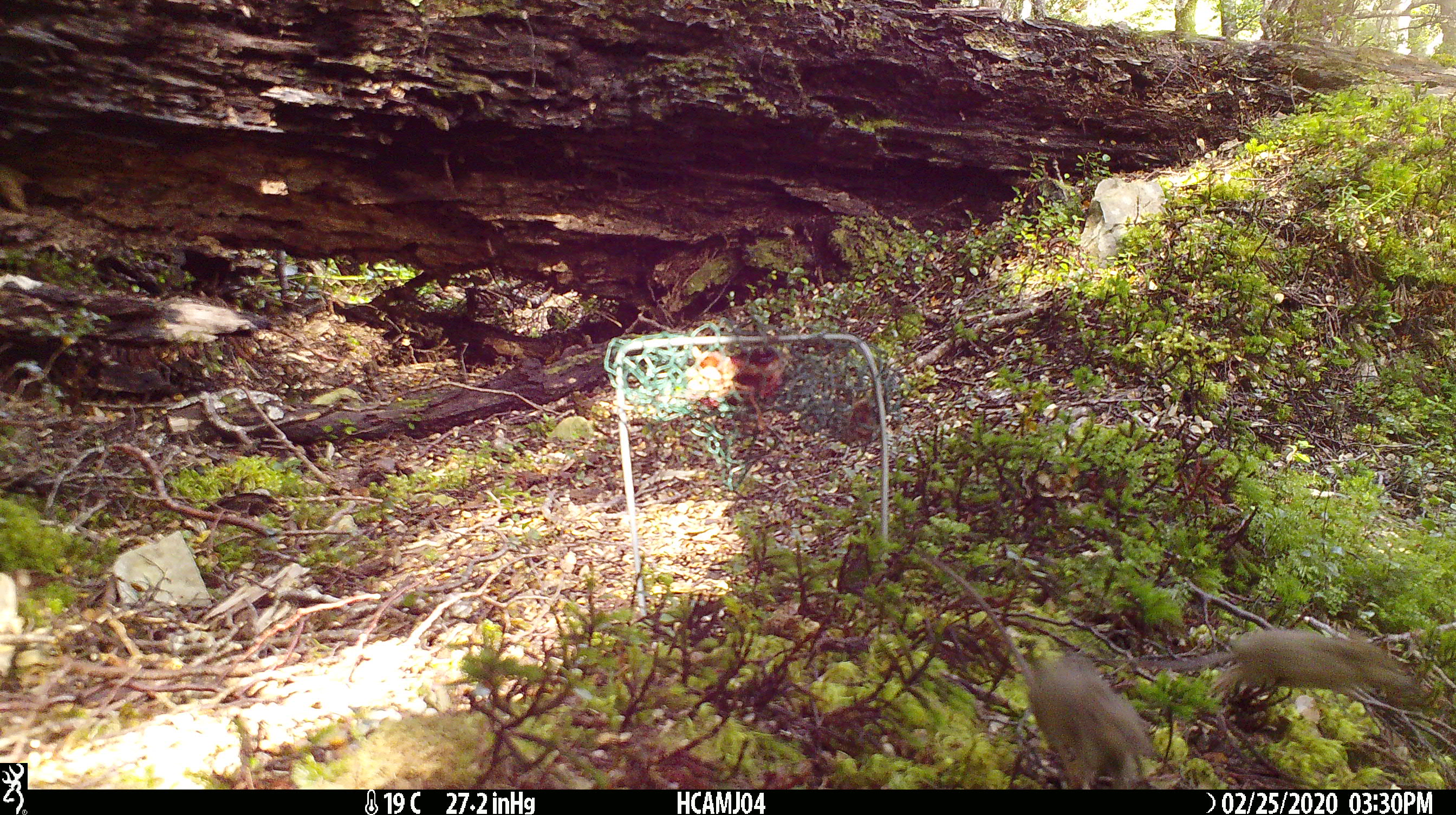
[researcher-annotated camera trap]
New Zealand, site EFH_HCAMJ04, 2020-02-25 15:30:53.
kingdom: Animalia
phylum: Chordata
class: Mammalia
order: Rodentia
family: Muridae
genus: Mus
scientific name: Mus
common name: mouse